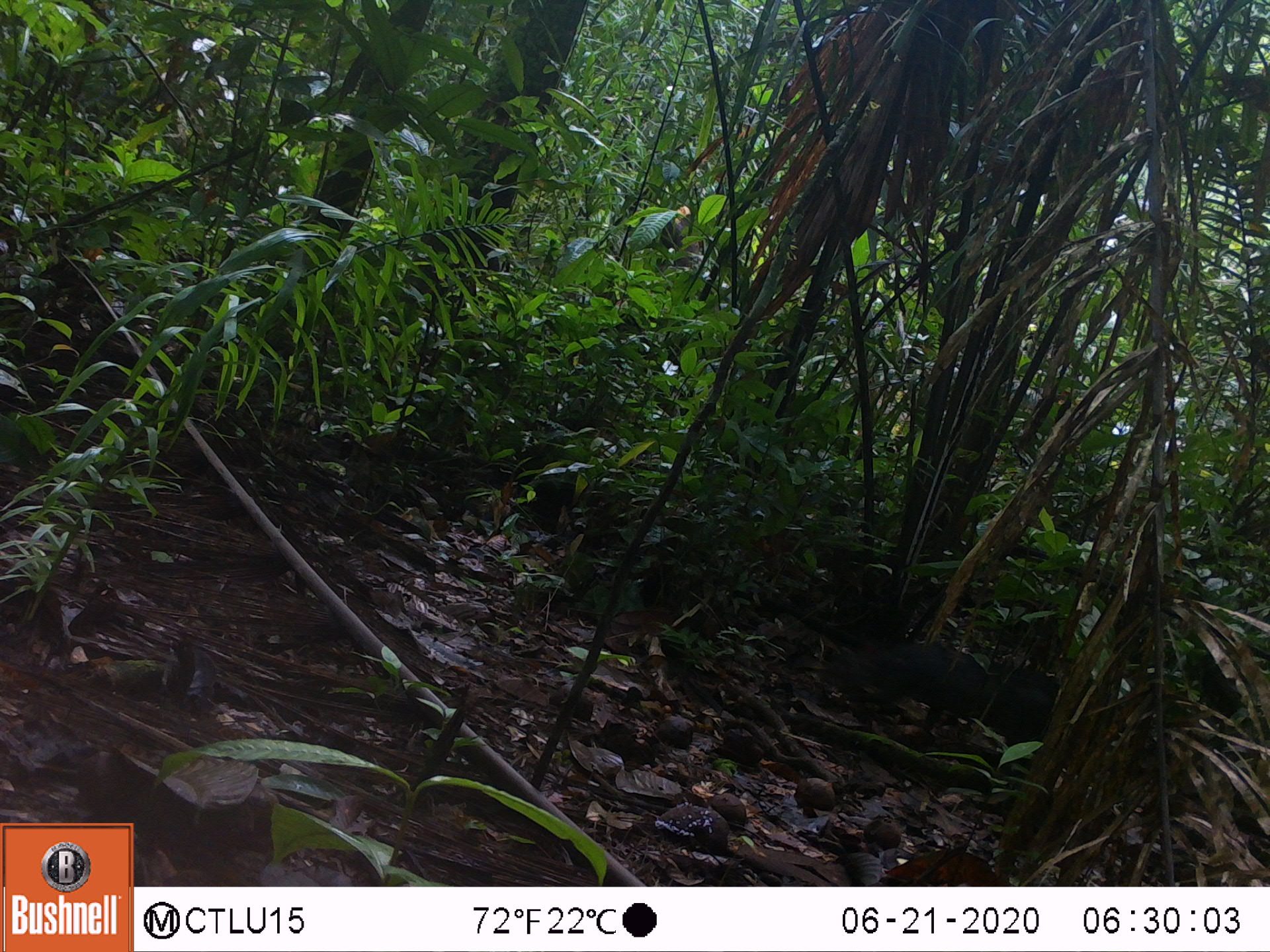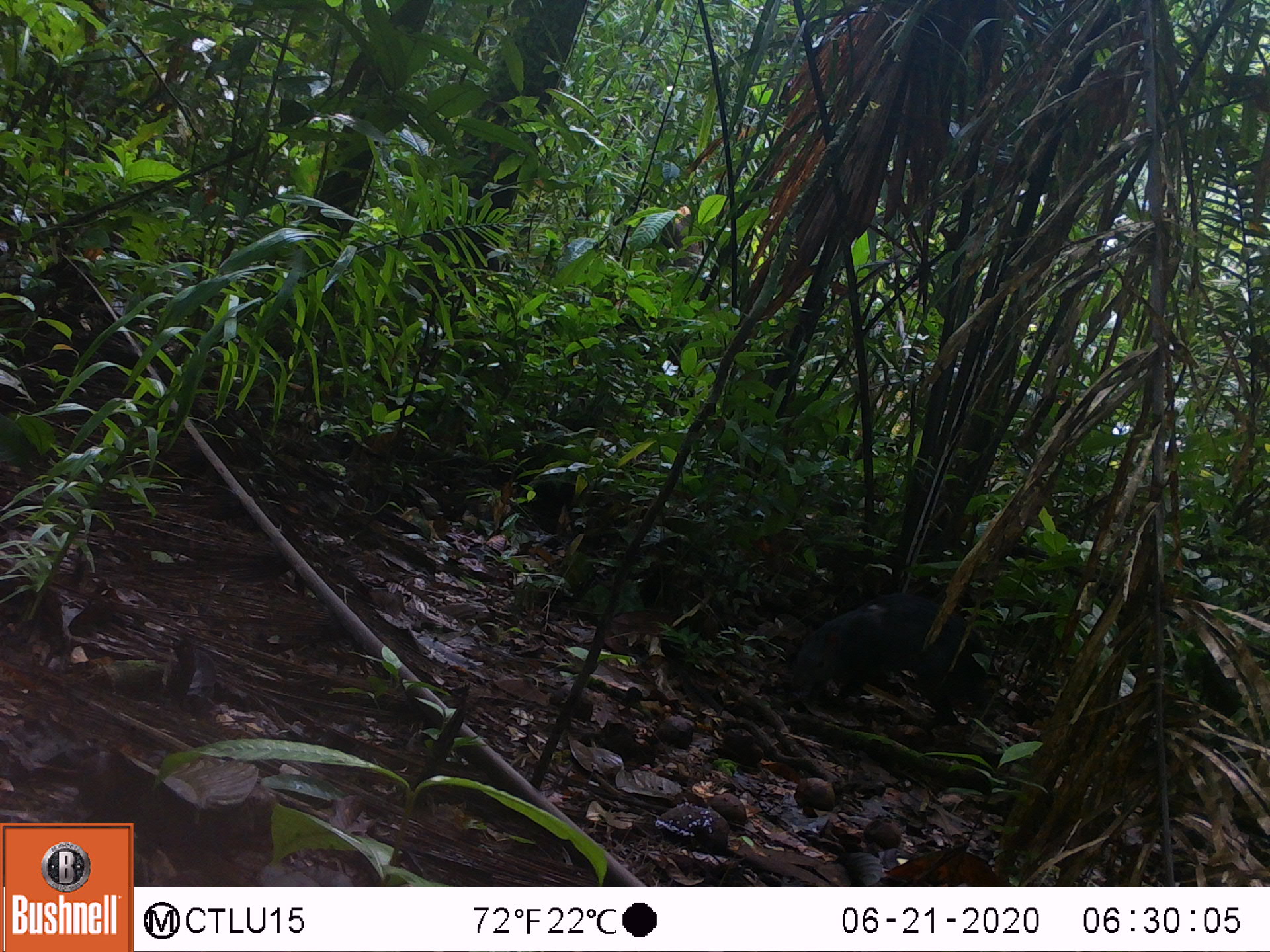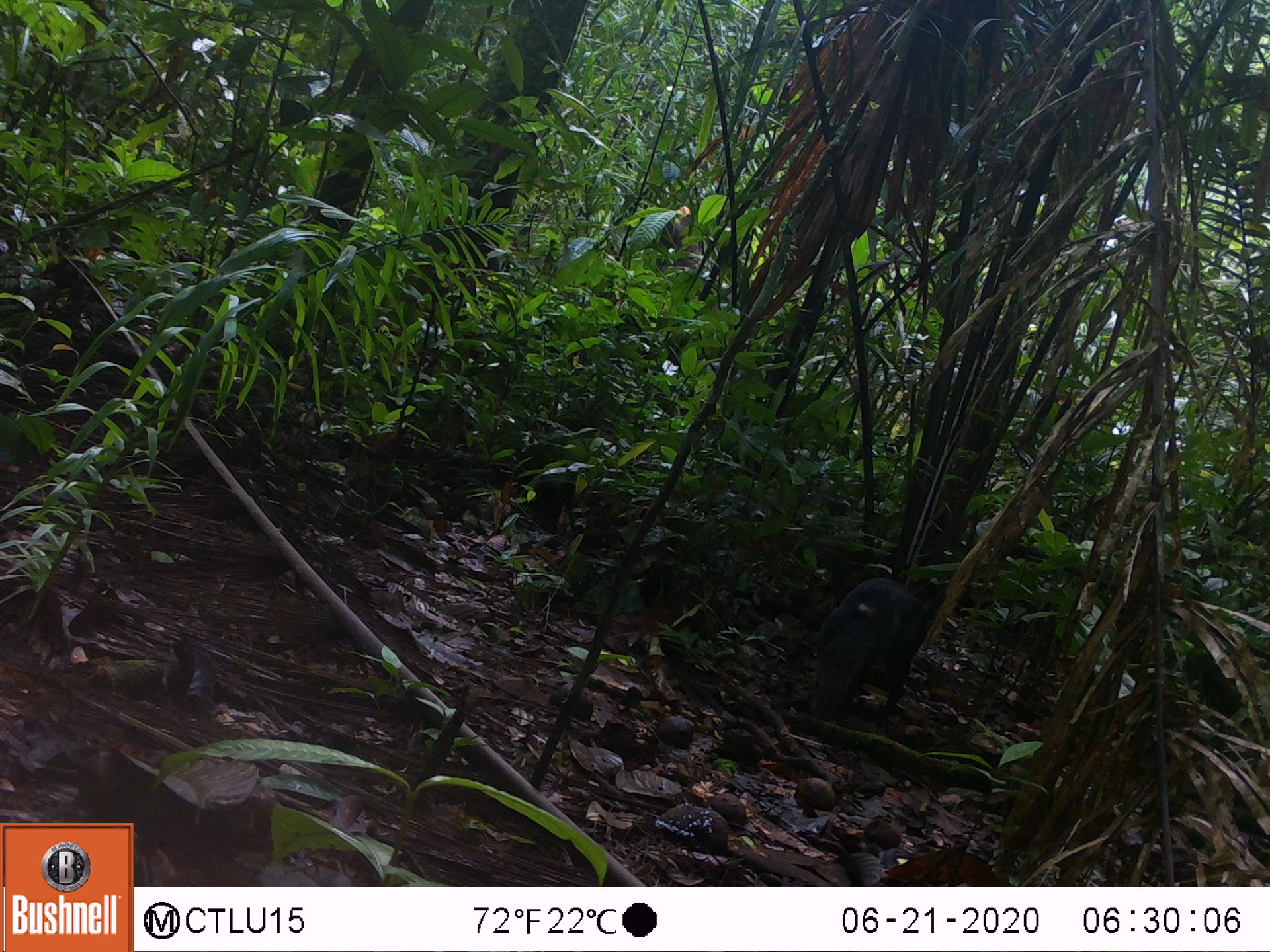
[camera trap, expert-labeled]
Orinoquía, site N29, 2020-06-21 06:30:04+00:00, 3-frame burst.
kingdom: Animalia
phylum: Chordata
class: Mammalia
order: Rodentia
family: Dasyproctidae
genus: Dasyprocta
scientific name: Dasyprocta fuliginosa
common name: black agouti